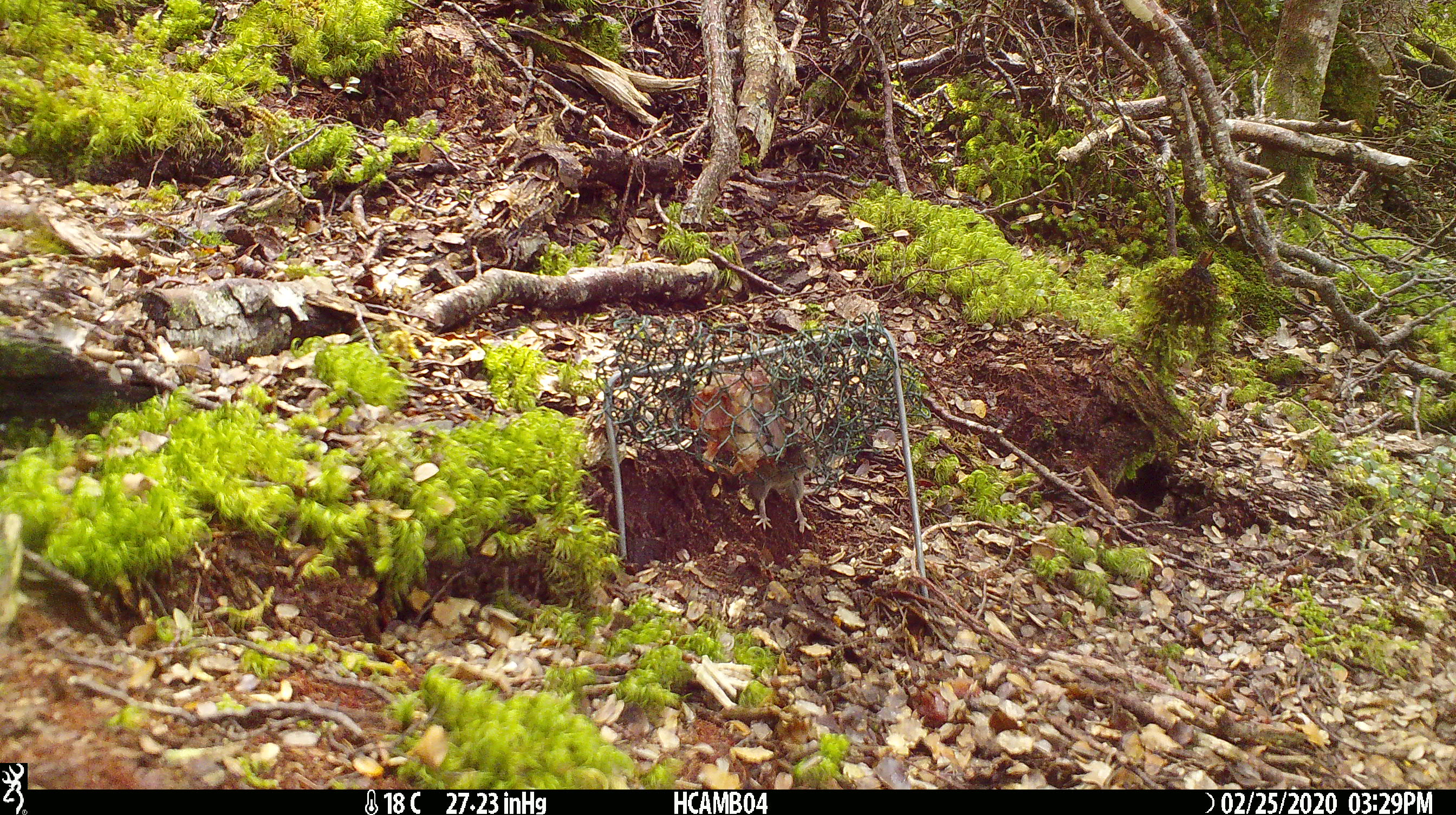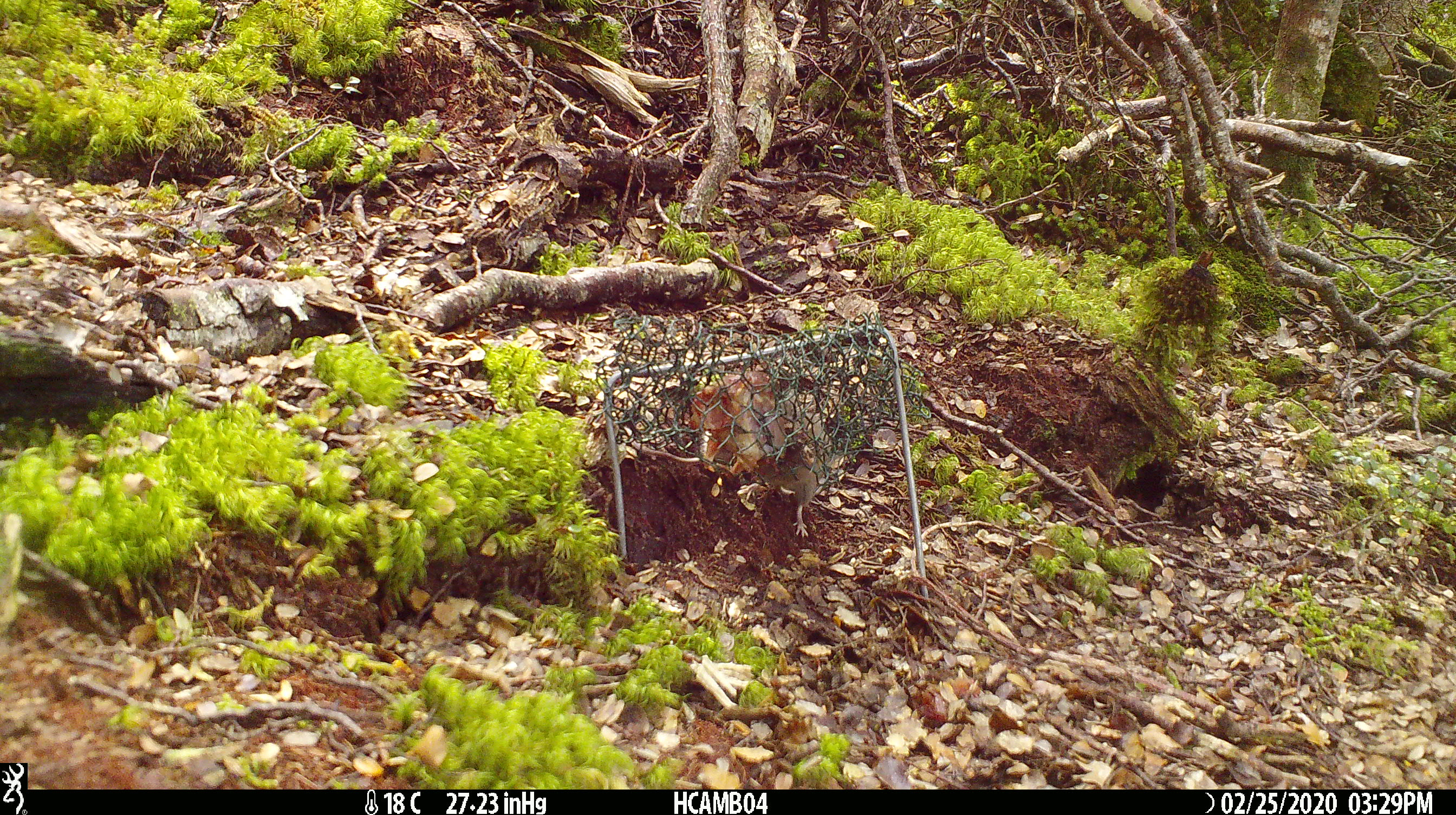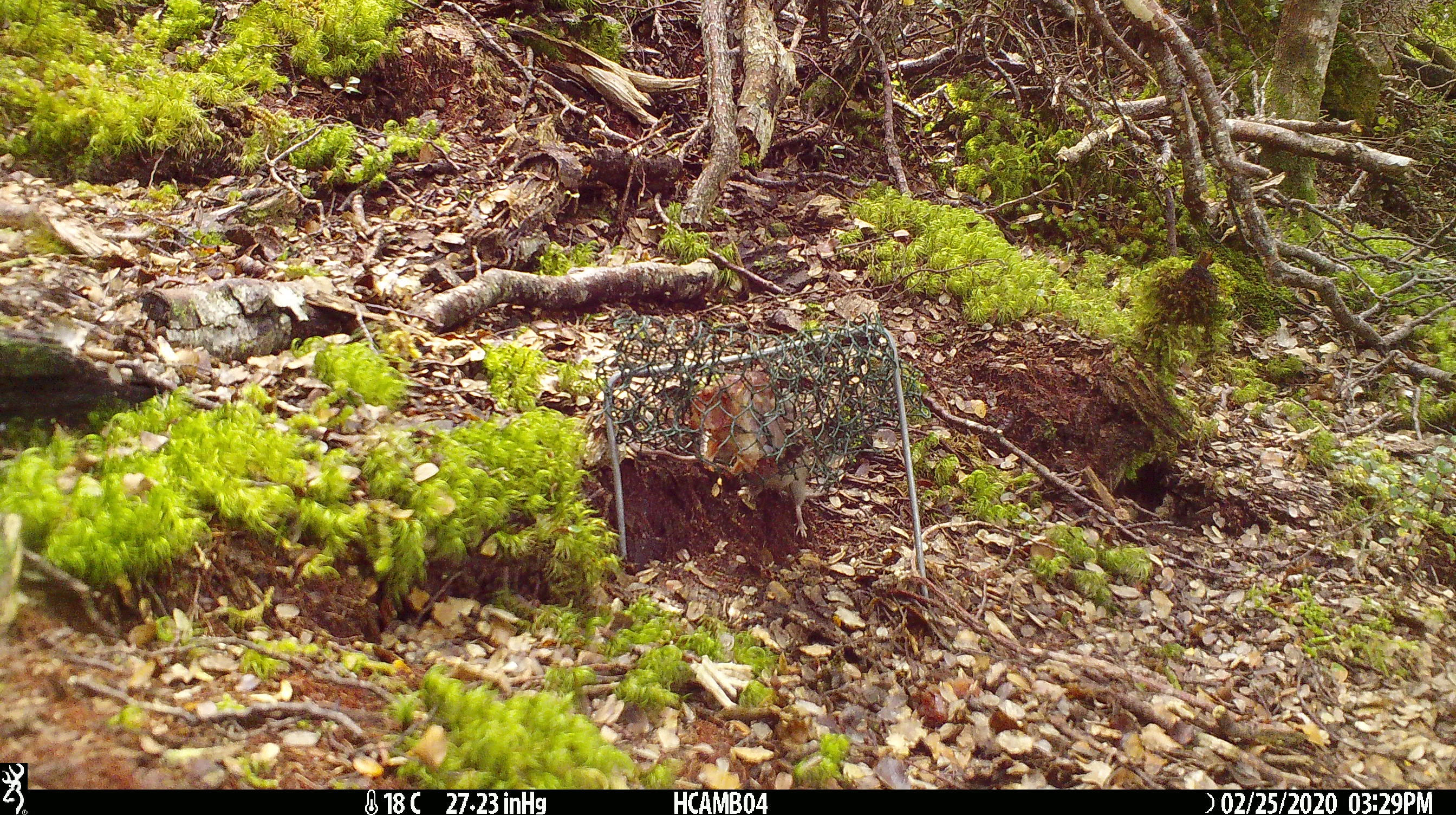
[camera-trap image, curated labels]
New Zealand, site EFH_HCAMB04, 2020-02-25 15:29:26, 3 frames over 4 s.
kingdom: Animalia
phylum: Chordata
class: Mammalia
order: Rodentia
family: Muridae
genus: Mus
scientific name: Mus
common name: mouse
Mouse (Mus).